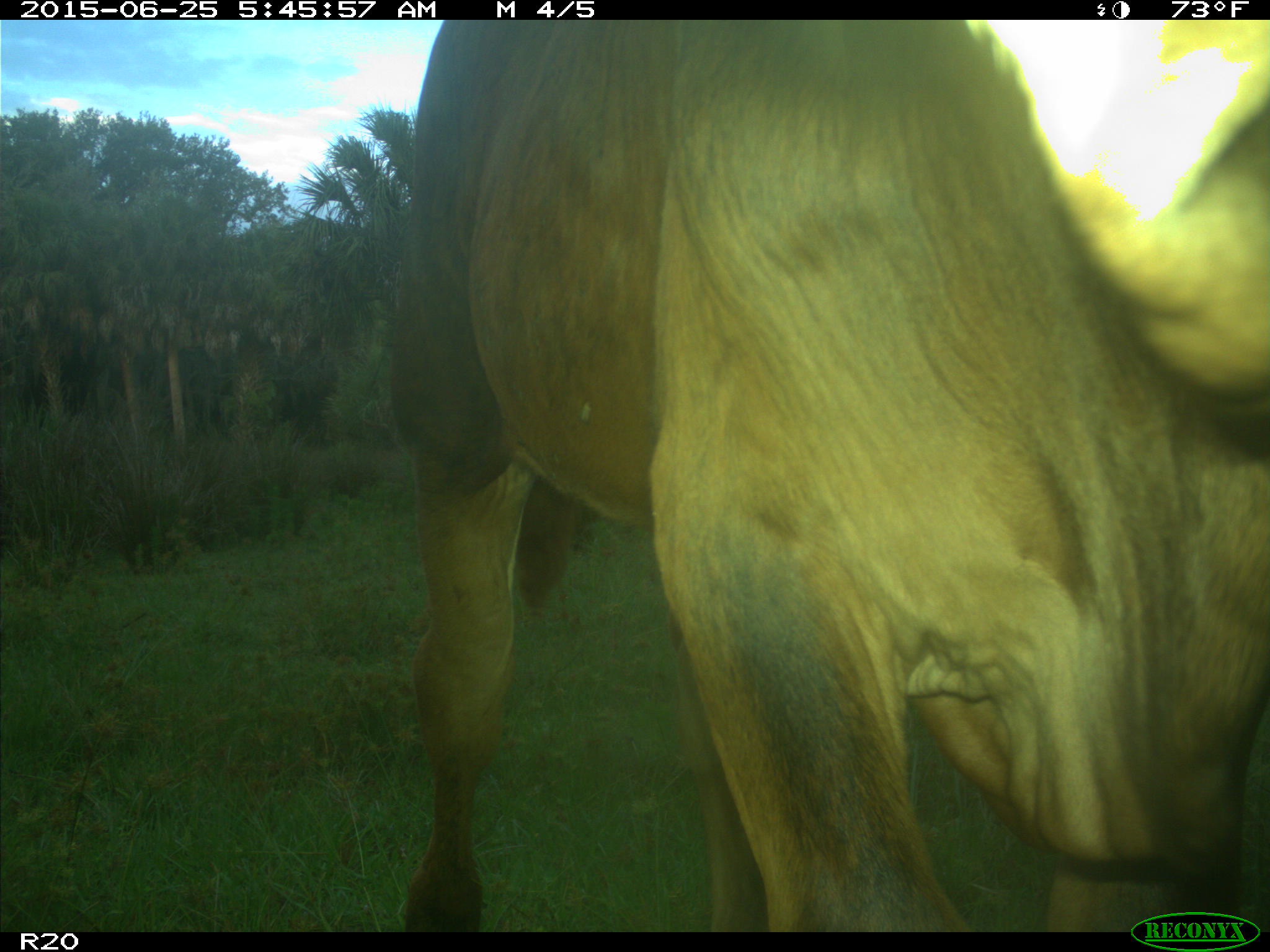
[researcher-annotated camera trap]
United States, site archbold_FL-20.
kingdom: Animalia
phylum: Chordata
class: Mammalia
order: Artiodactyla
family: Bovidae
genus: Bos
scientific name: Bos taurus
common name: domestic cow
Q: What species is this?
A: Bos taurus (domestic cow).